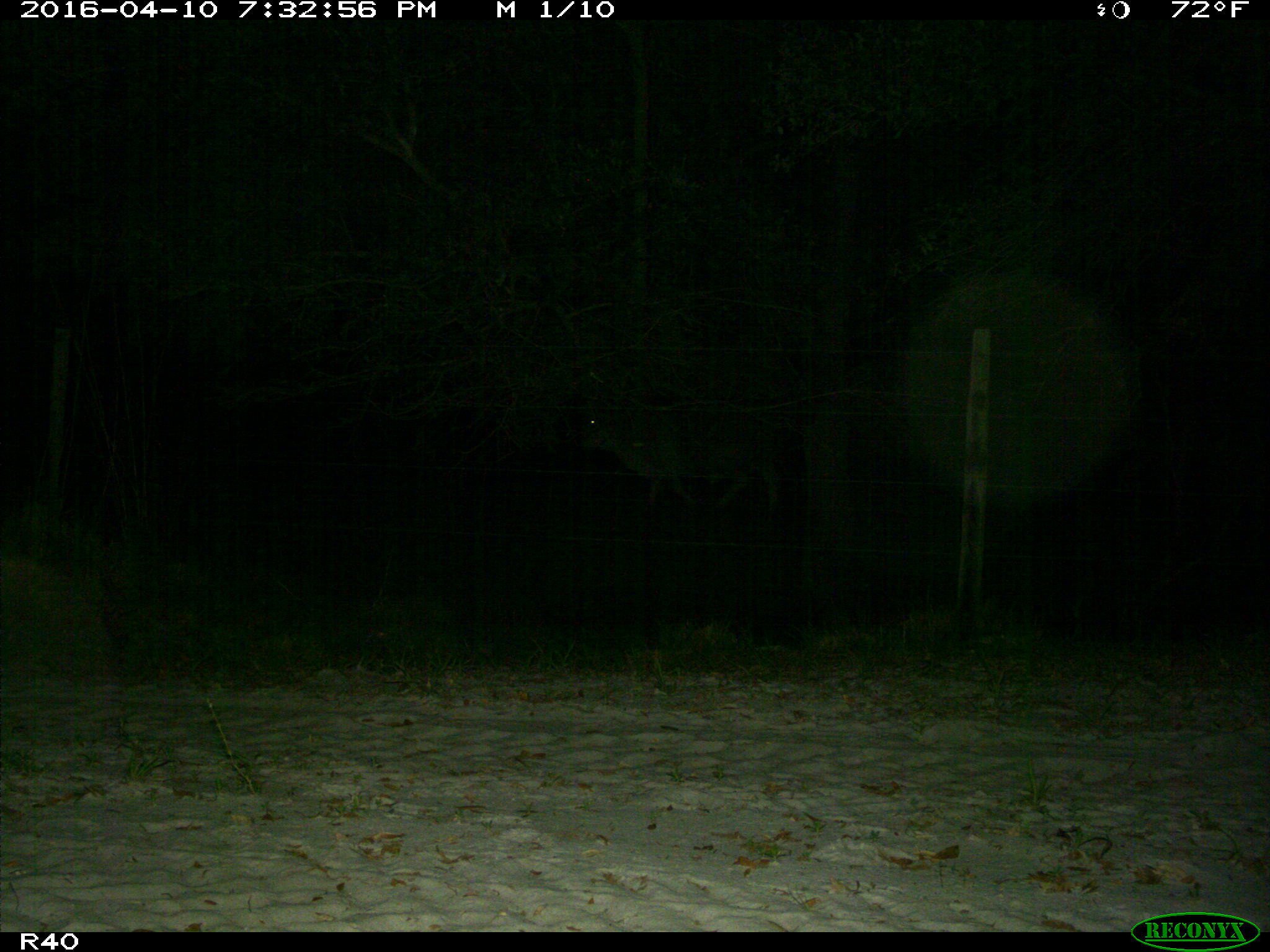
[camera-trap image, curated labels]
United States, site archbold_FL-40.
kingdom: Animalia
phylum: Chordata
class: Mammalia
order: Artiodactyla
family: Bovidae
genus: Bos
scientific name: Bos taurus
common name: domestic cow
Bos taurus (domestic cow).